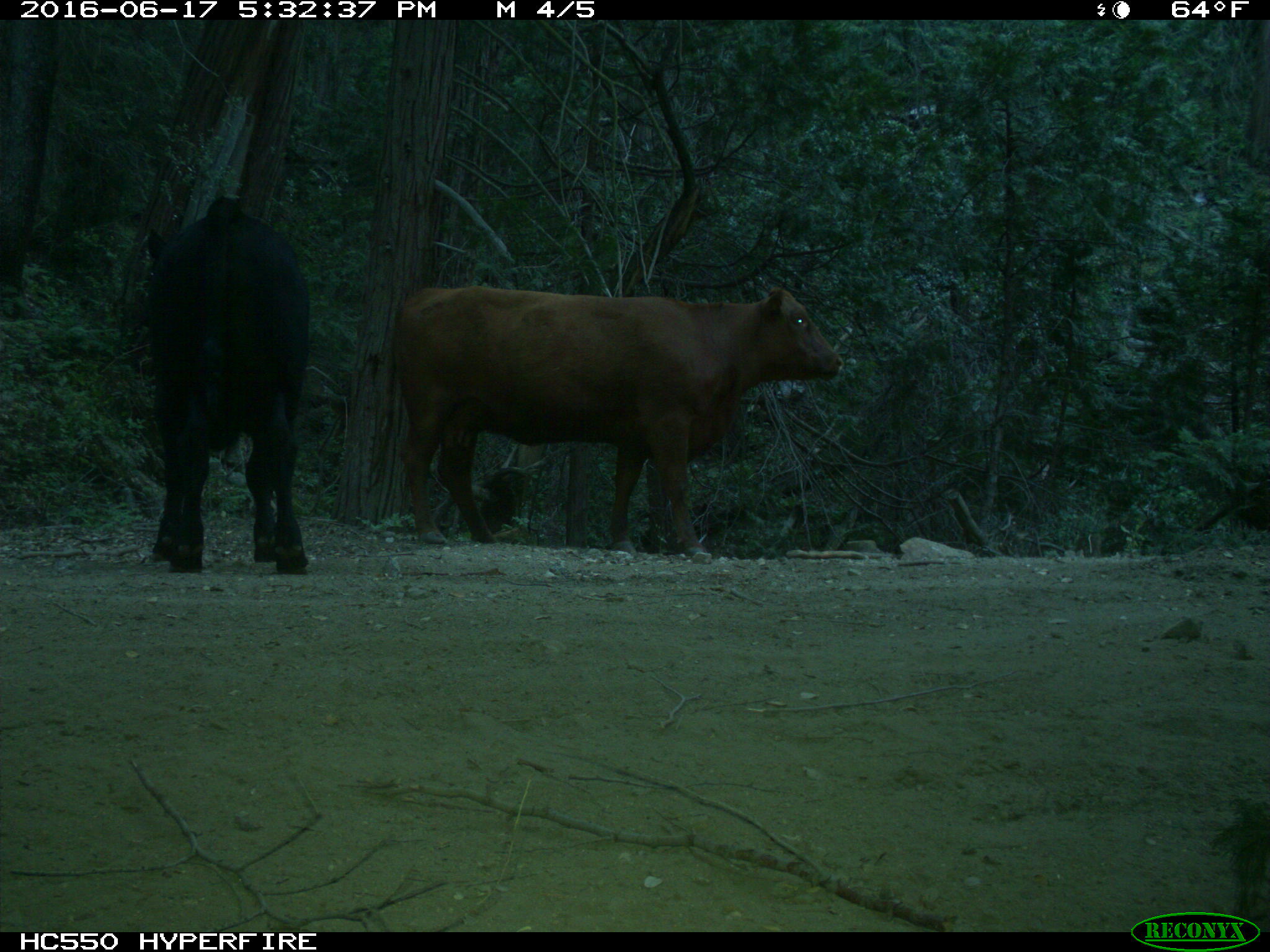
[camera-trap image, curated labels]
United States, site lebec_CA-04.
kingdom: Animalia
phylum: Chordata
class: Mammalia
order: Artiodactyla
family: Bovidae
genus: Bos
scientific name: Bos taurus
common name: domestic cow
Bos taurus (domestic cow).